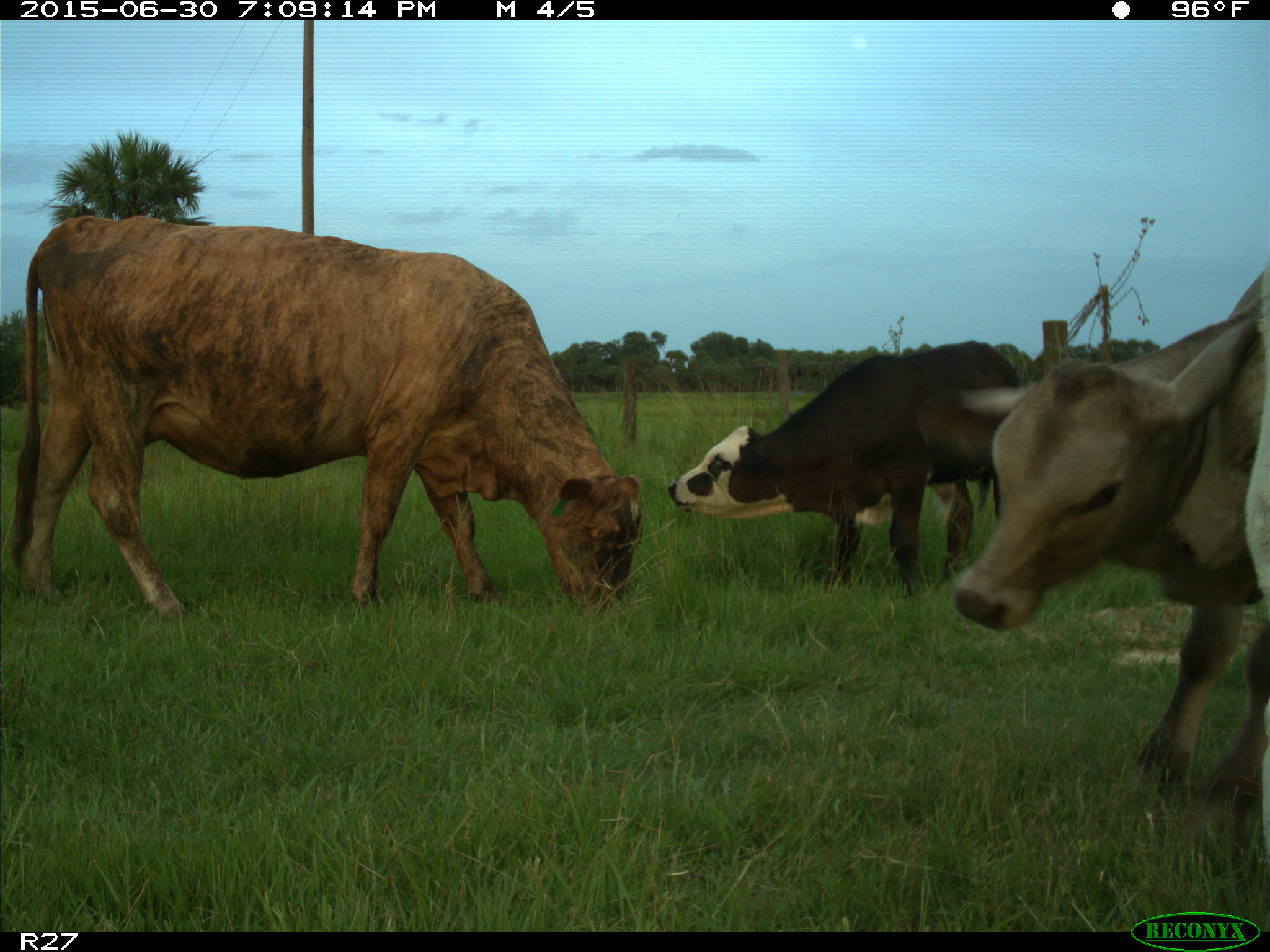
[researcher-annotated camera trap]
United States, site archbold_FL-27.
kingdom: Animalia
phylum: Chordata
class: Mammalia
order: Artiodactyla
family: Bovidae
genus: Bos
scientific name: Bos taurus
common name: domestic cow